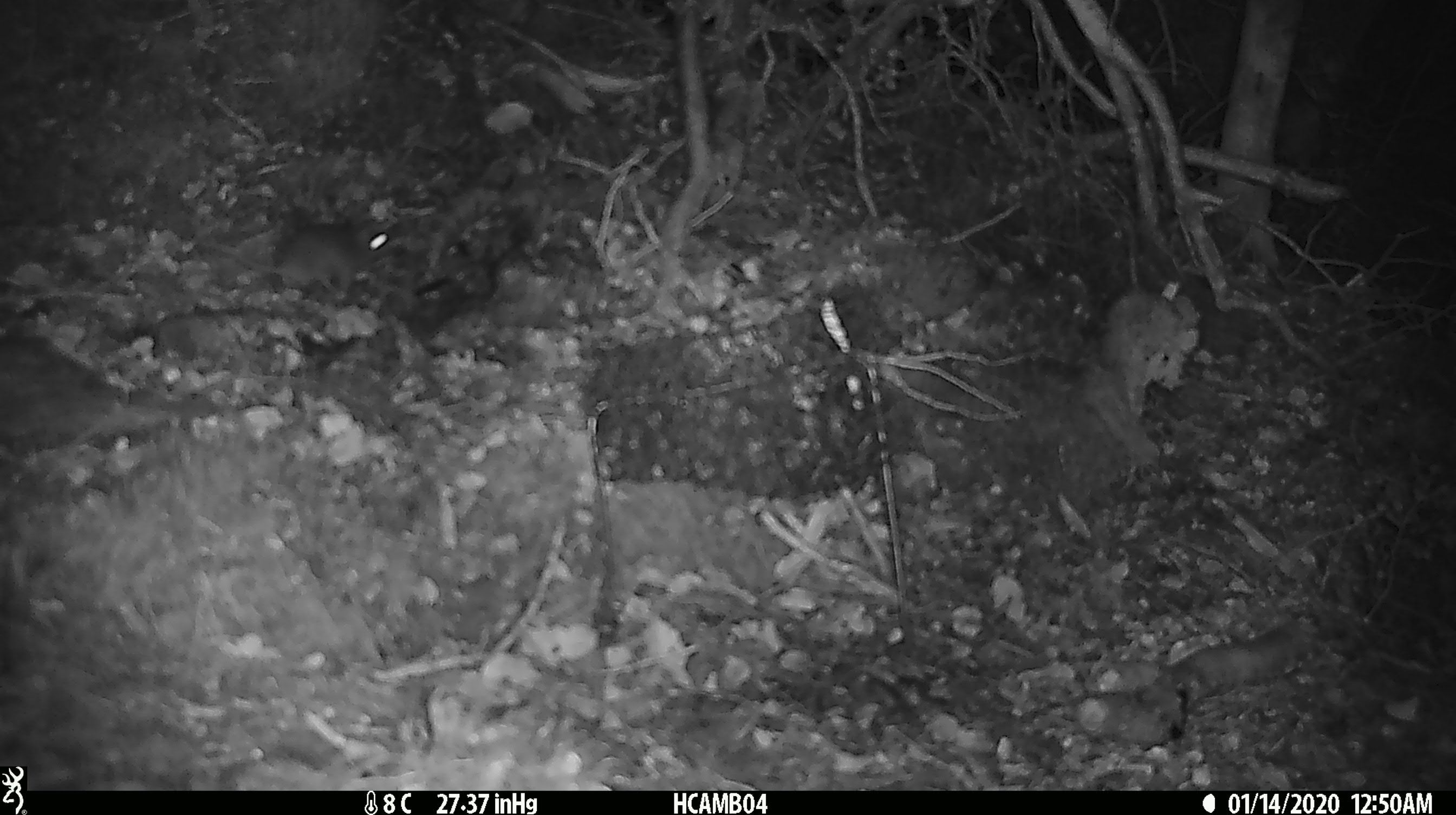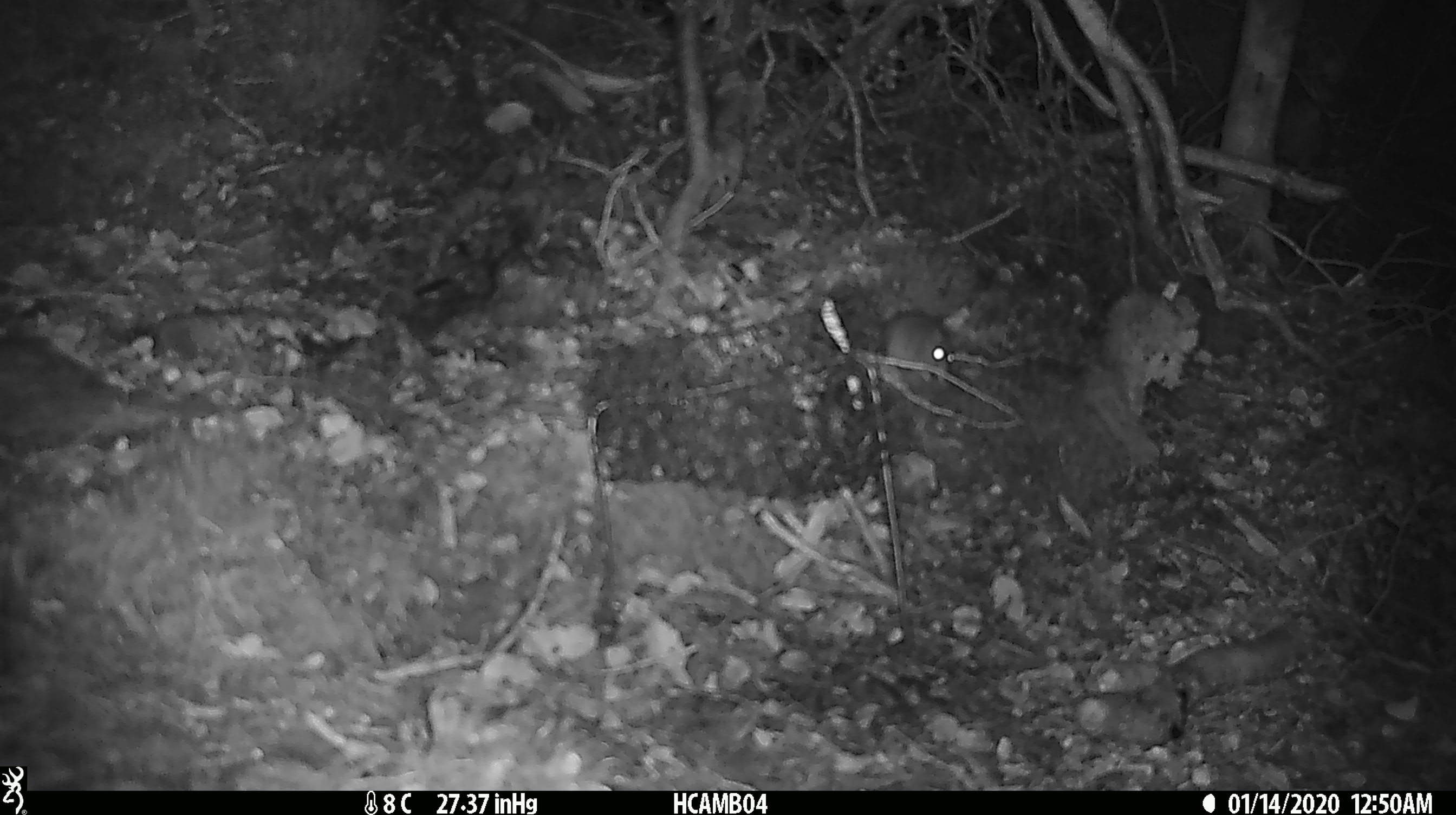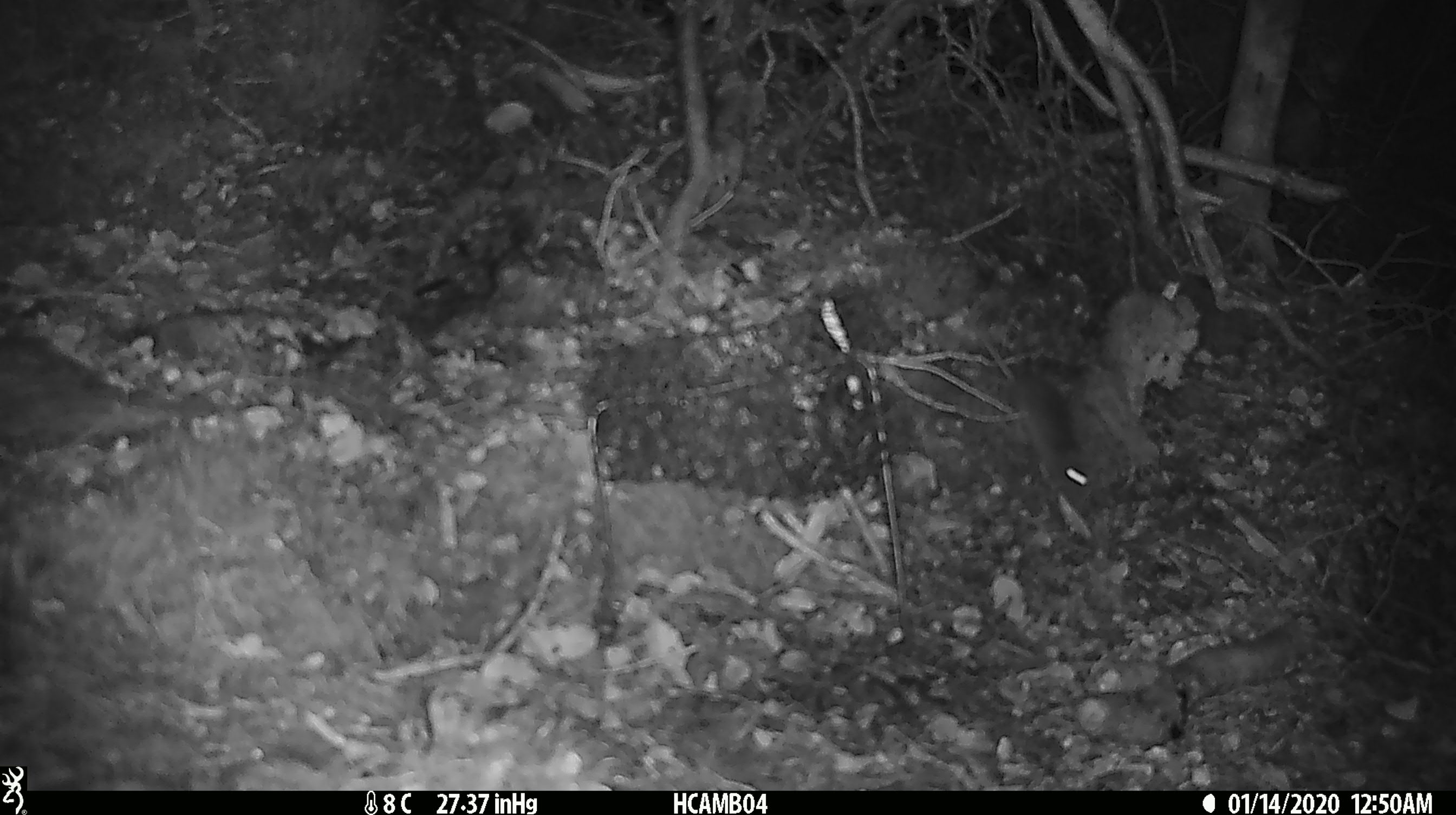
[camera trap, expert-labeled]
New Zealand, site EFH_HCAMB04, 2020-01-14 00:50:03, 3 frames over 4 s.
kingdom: Animalia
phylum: Chordata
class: Mammalia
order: Rodentia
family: Muridae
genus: Mus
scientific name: Mus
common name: mouse